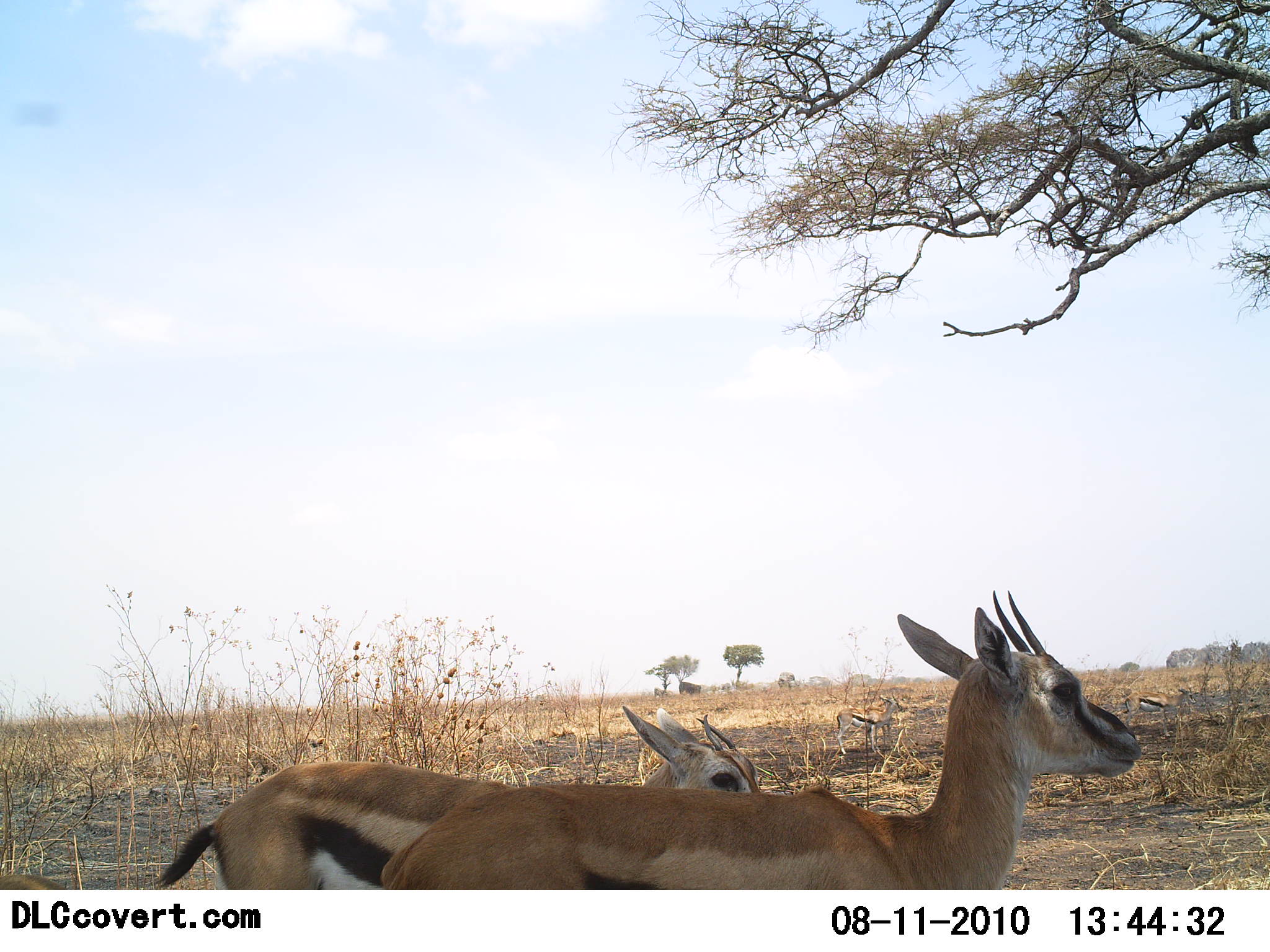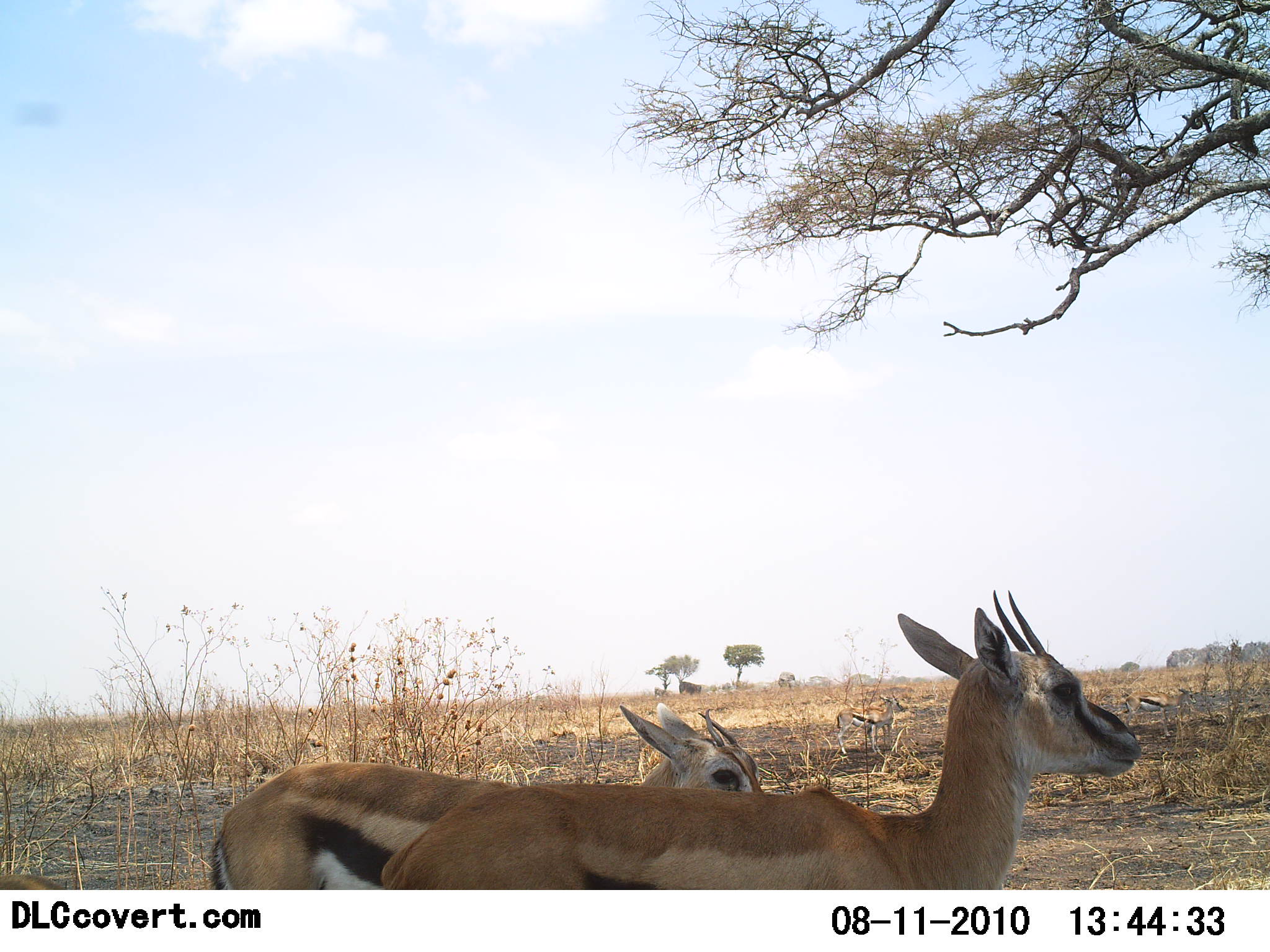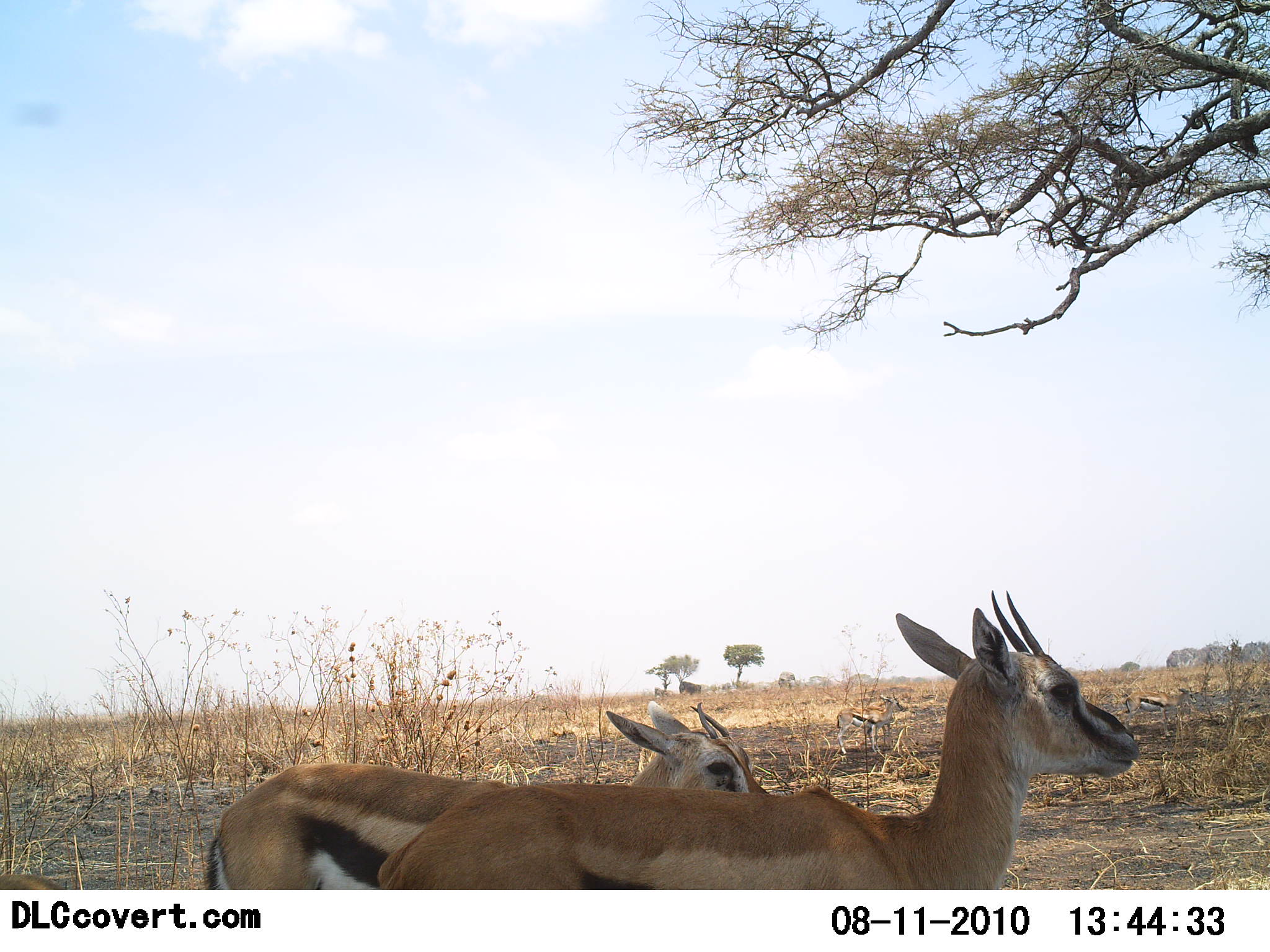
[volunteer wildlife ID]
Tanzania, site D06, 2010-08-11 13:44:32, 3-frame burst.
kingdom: Animalia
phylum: Chordata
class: Mammalia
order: Artiodactyla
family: Bovidae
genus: Eudorcas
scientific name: Eudorcas thomsonii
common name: thomson's gazelle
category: gazellethomsons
Gazellethomsons (thomson's gazelle) (Eudorcas thomsonii), count 2. Behavior (volunteer vote fractions): standing 87%, resting 7%, moving 20%, interacting 13%. Young present (vote fraction): 0%. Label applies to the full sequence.